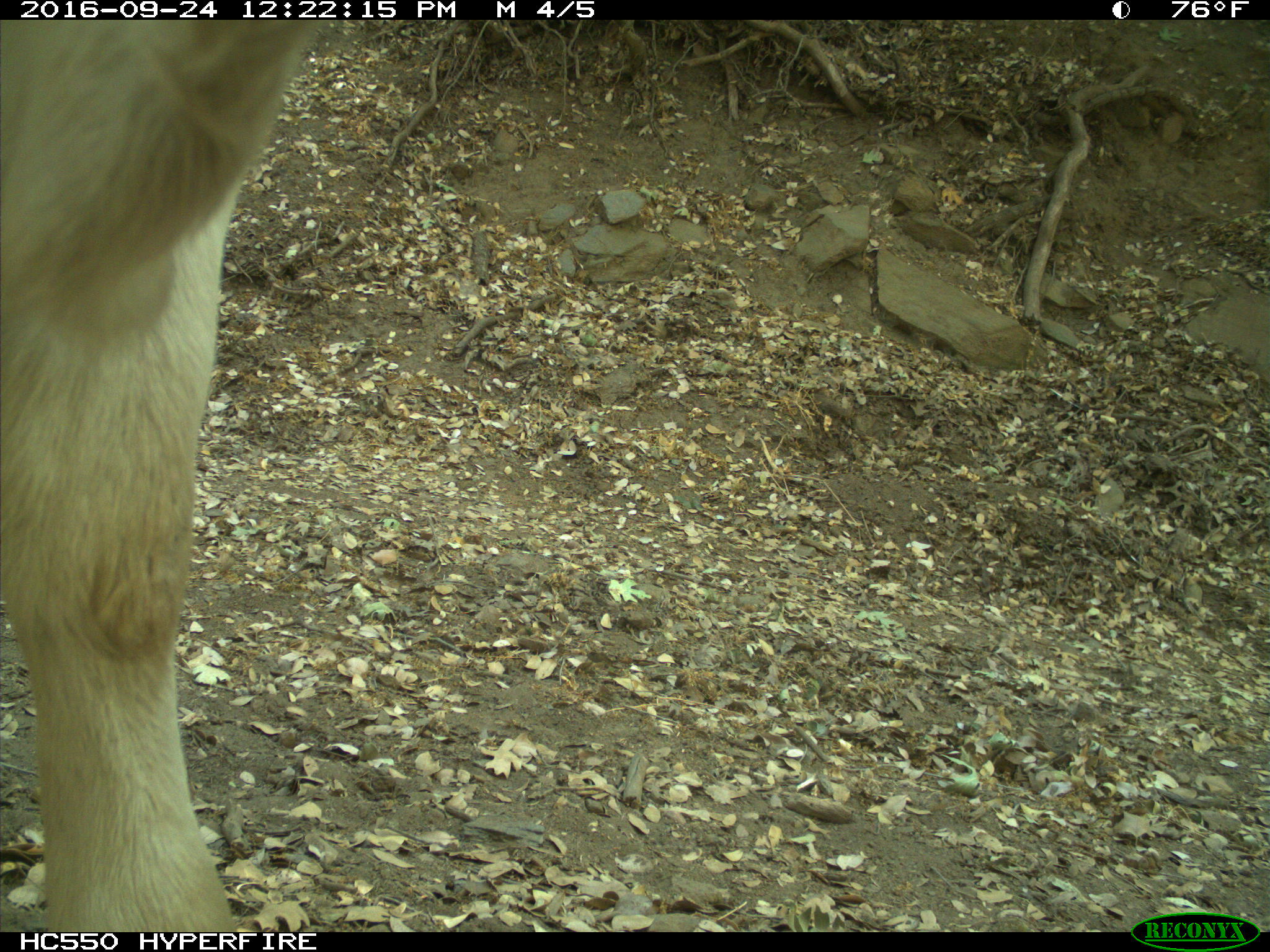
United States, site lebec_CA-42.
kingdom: Animalia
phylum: Chordata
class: Mammalia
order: Artiodactyla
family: Bovidae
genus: Bos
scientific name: Bos taurus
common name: domestic cow